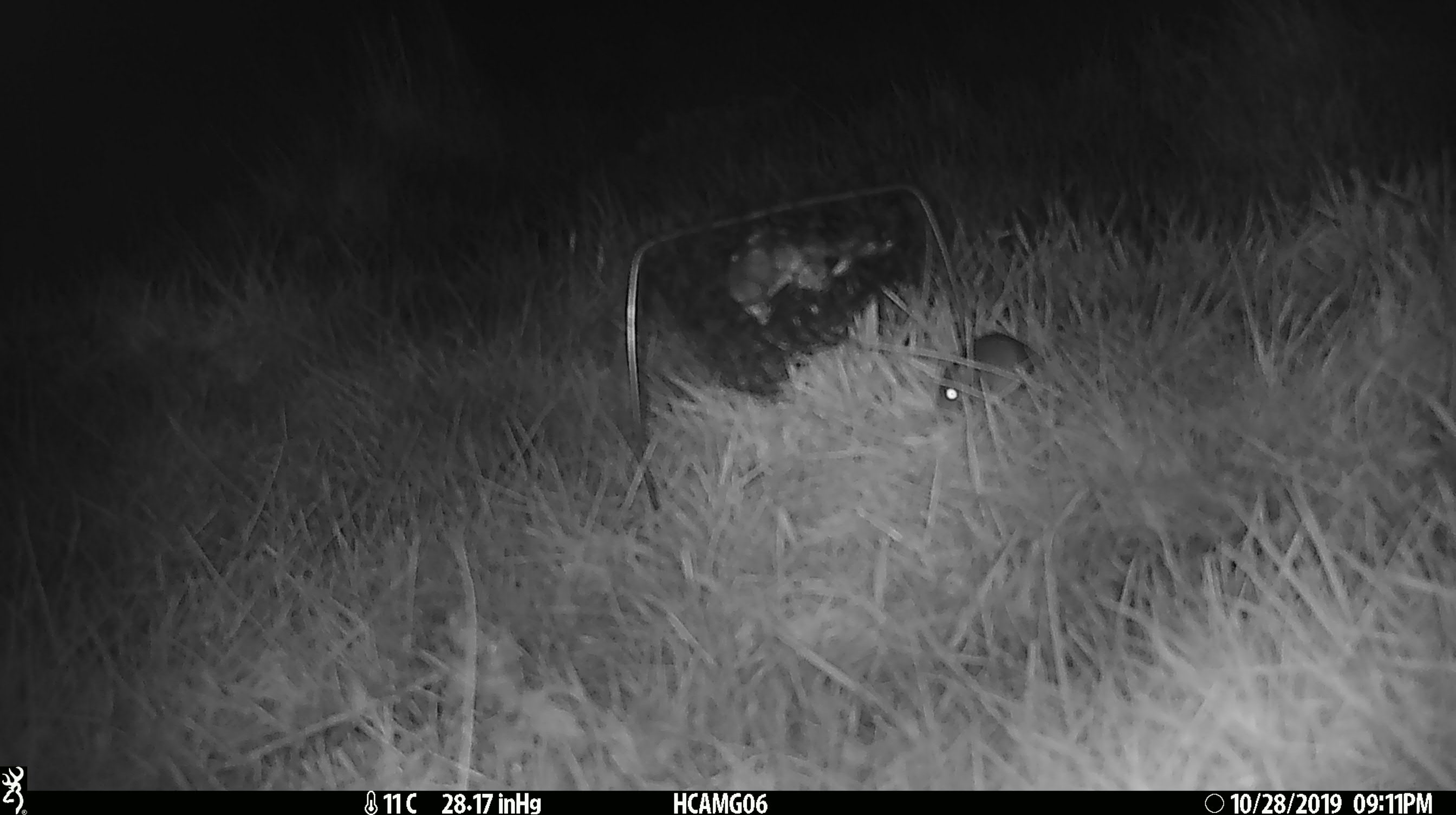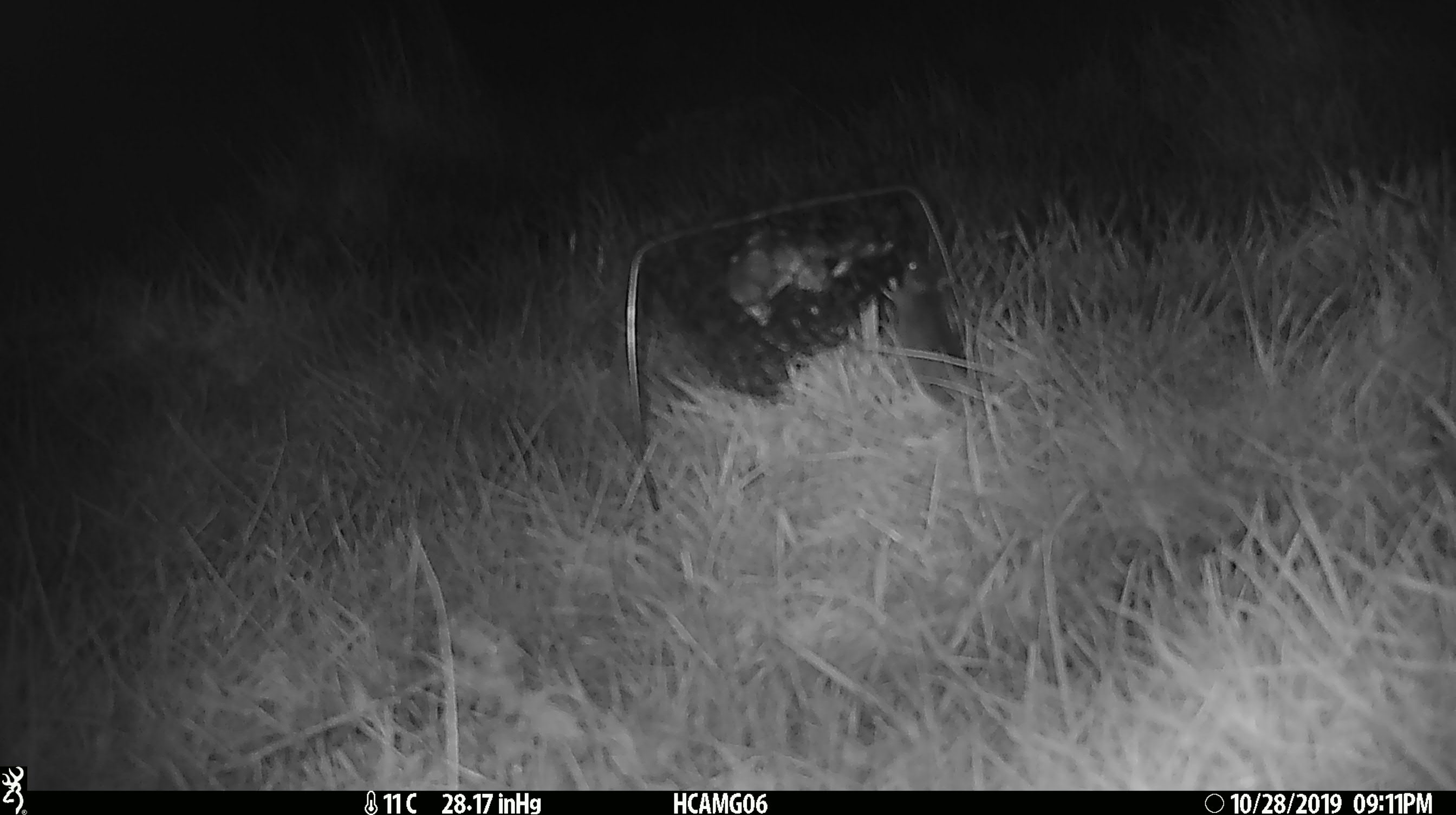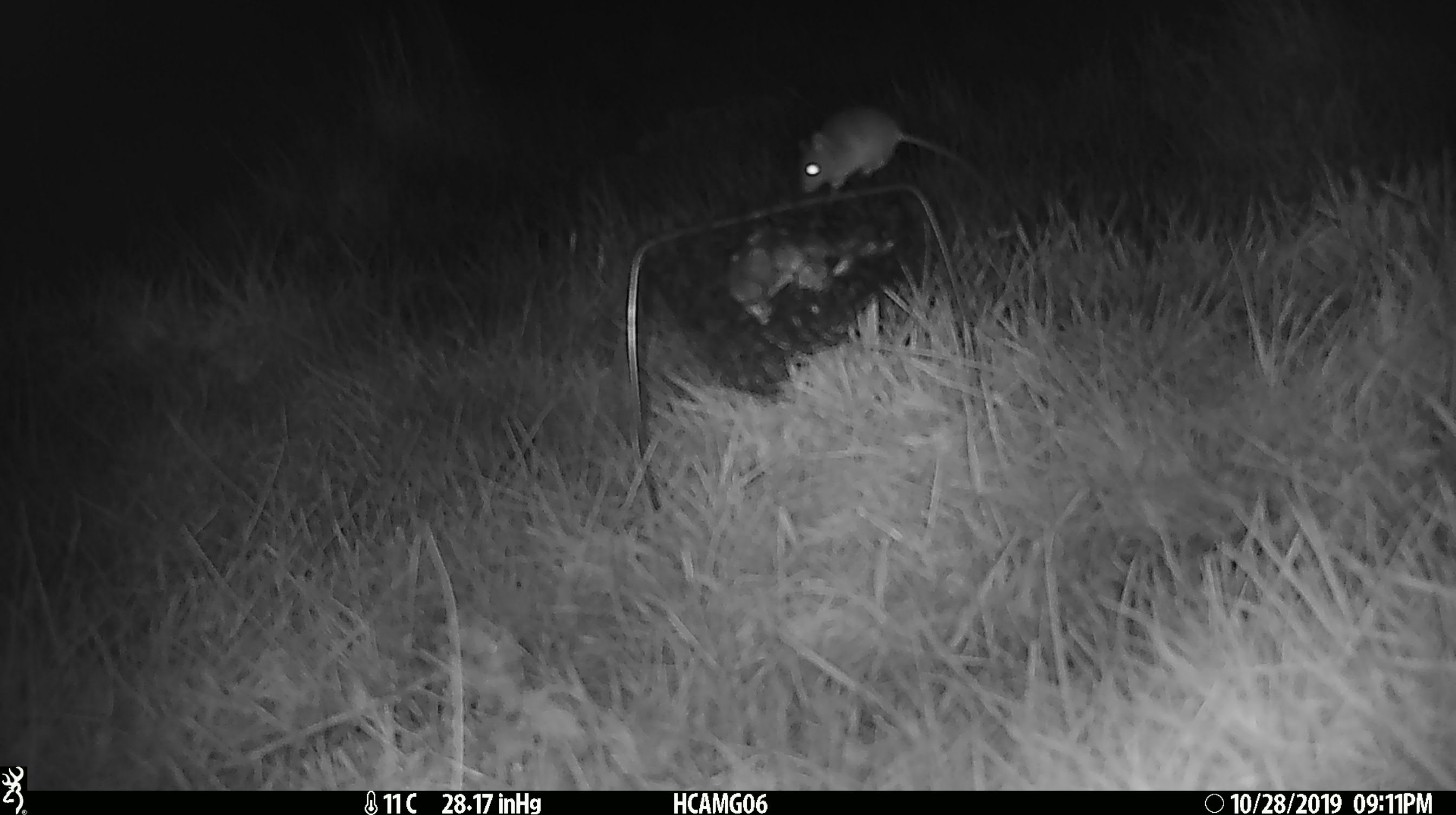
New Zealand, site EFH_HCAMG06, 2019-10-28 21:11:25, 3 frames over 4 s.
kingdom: Animalia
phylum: Chordata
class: Mammalia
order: Rodentia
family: Muridae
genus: Mus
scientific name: Mus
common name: mouse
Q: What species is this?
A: Mouse (Mus).